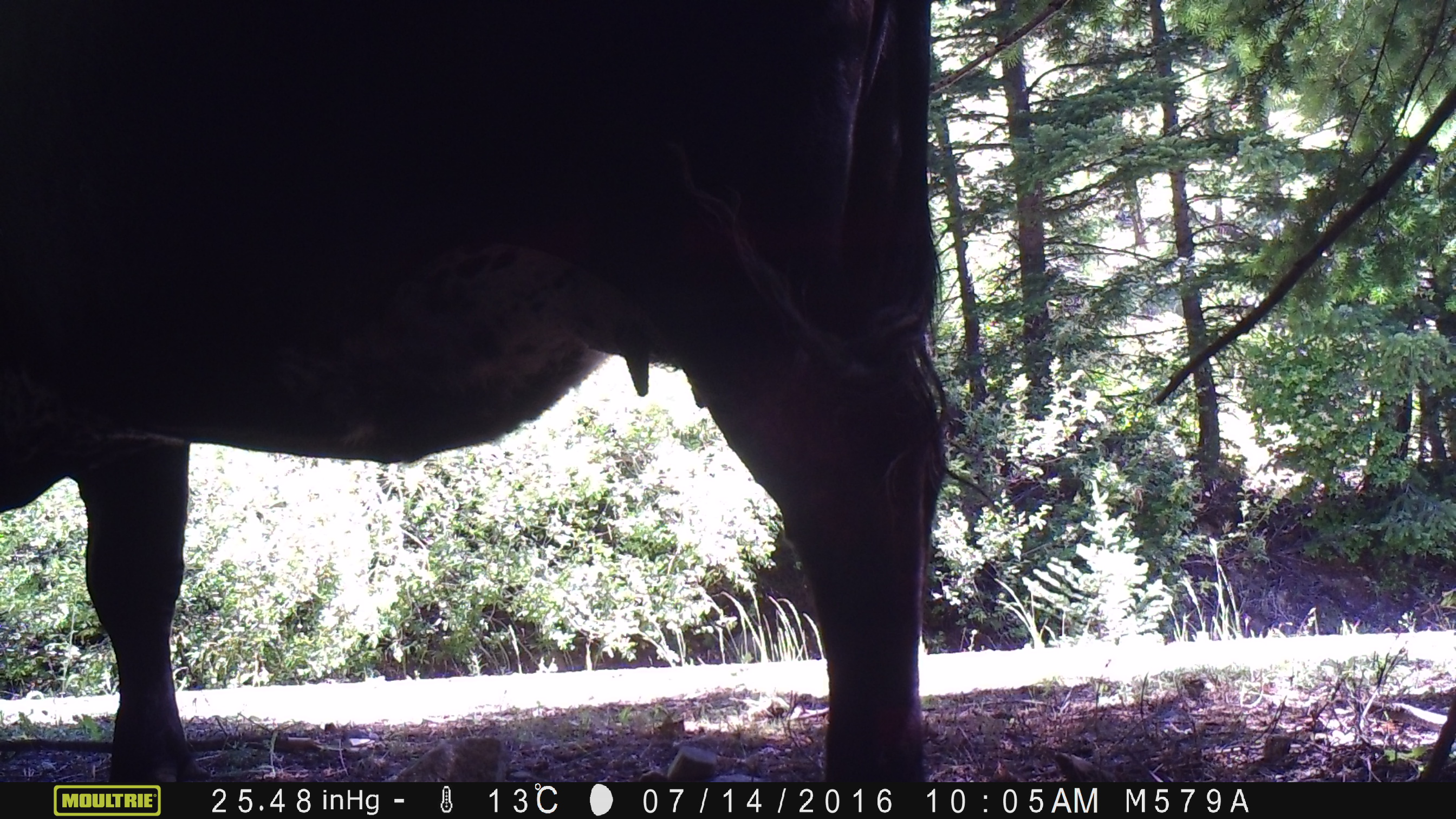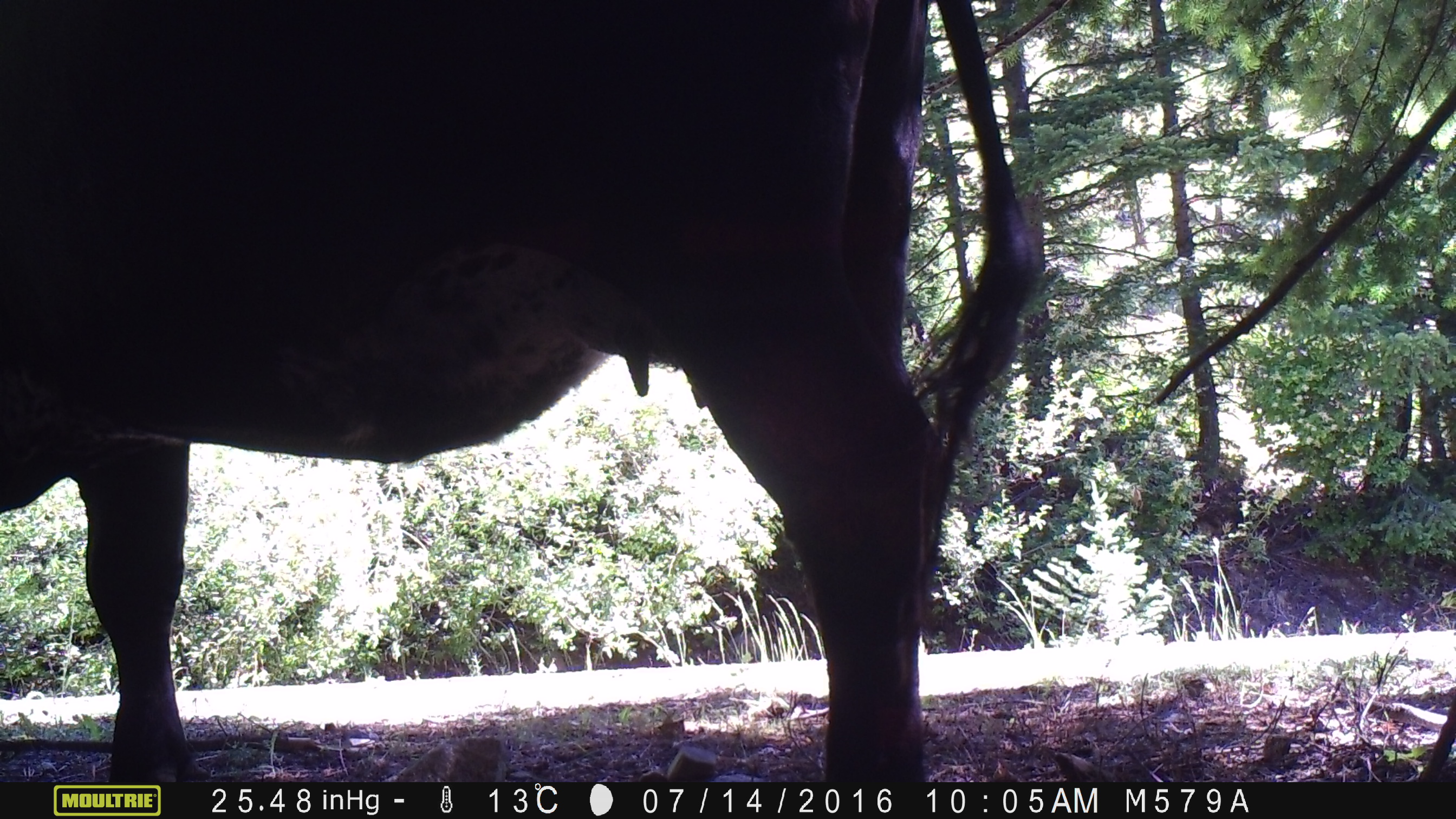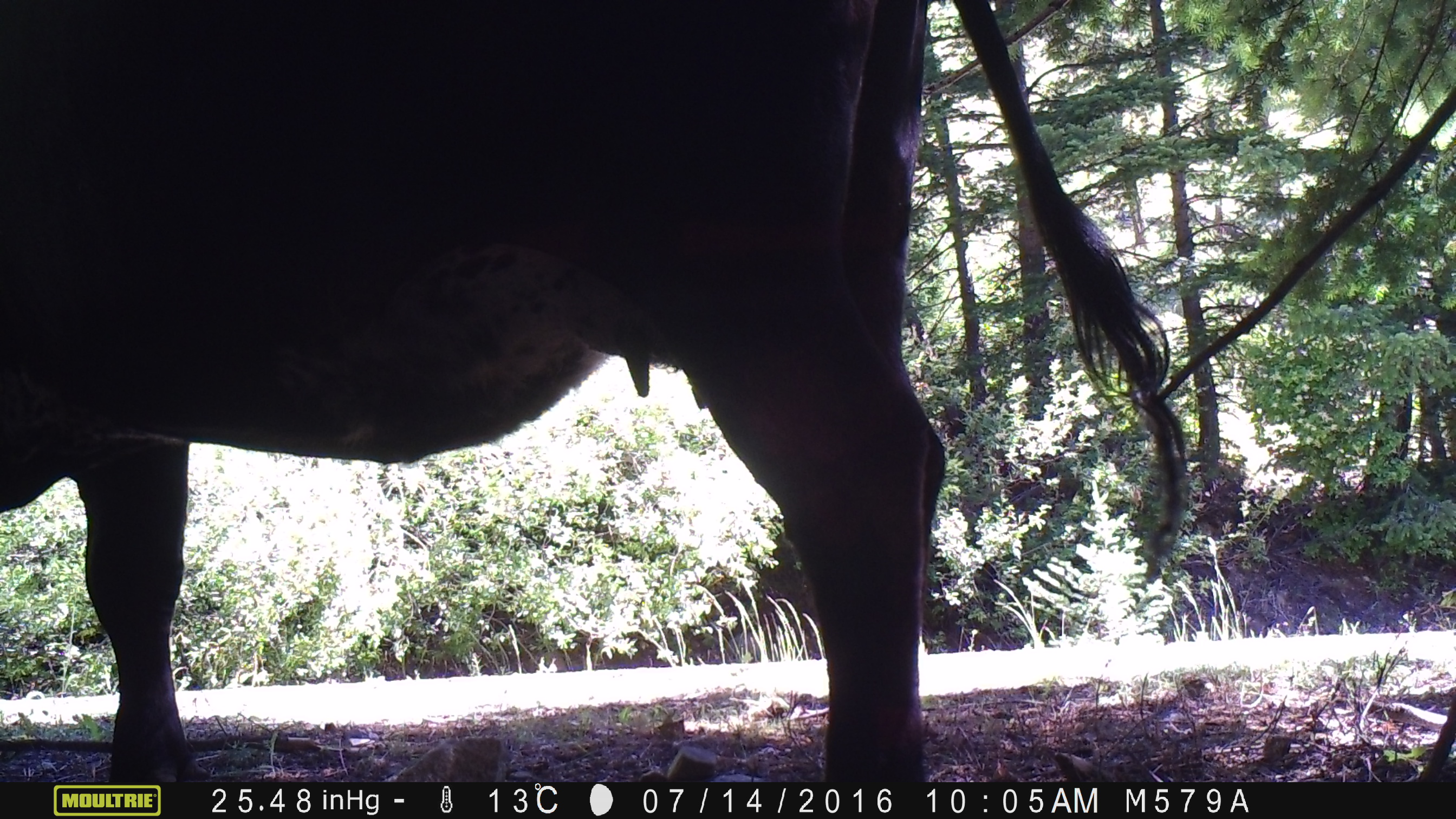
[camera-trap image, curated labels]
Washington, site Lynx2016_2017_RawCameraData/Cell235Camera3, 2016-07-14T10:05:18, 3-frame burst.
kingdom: Animalia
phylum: Chordata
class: Mammalia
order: Artiodactyla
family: Bovidae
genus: Bos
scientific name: Bos taurus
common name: domestic cattle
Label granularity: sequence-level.